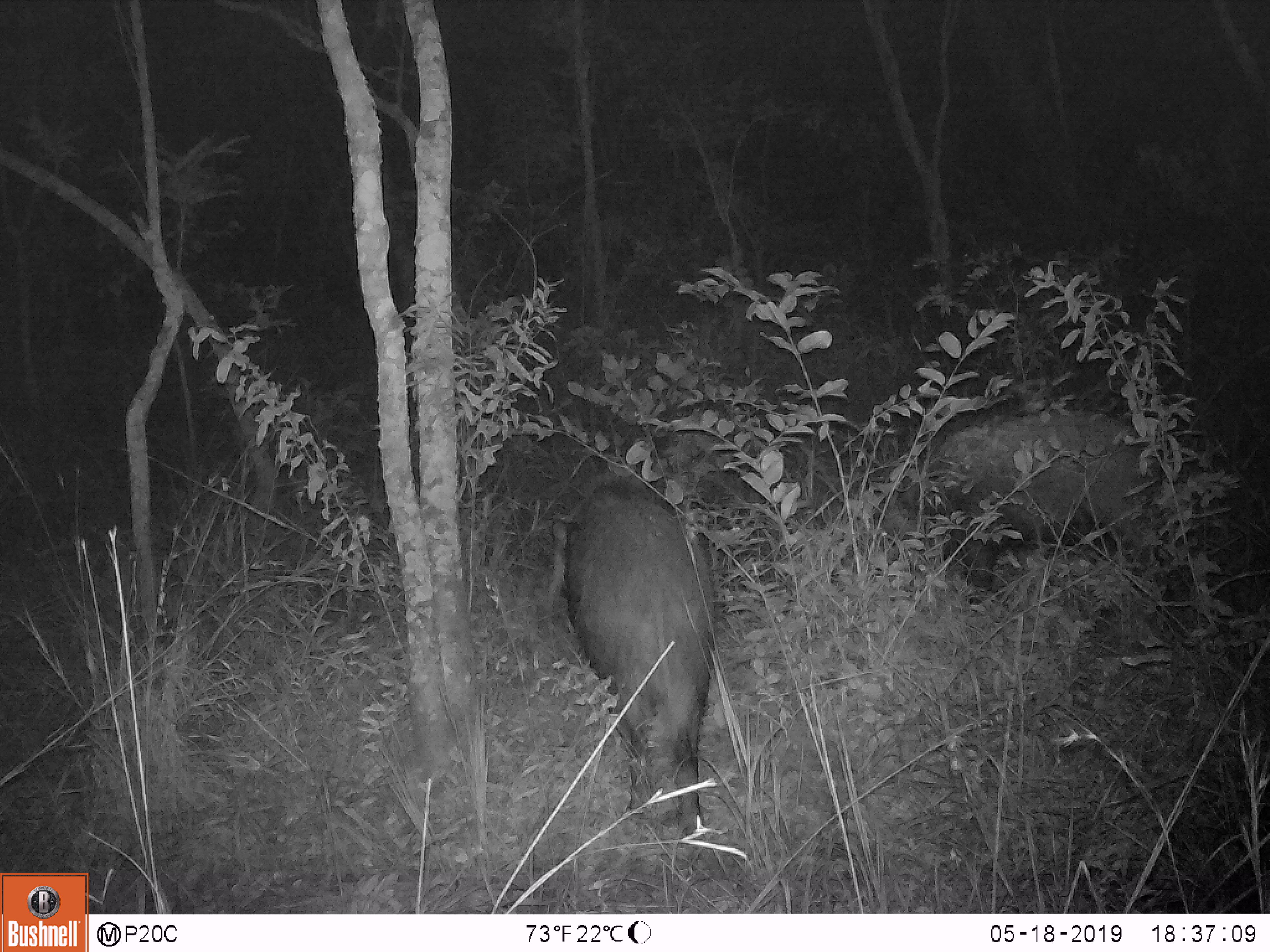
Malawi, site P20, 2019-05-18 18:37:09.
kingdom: Animalia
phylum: Chordata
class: Mammalia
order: Artiodactyla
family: Suidae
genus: Potamochoerus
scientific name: Potamochoerus larvatus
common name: bushpig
Bushpig (Potamochoerus larvatus), count 2.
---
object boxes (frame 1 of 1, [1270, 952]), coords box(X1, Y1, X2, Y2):
bushpig: box(544, 467, 737, 842); box(871, 404, 1183, 614)